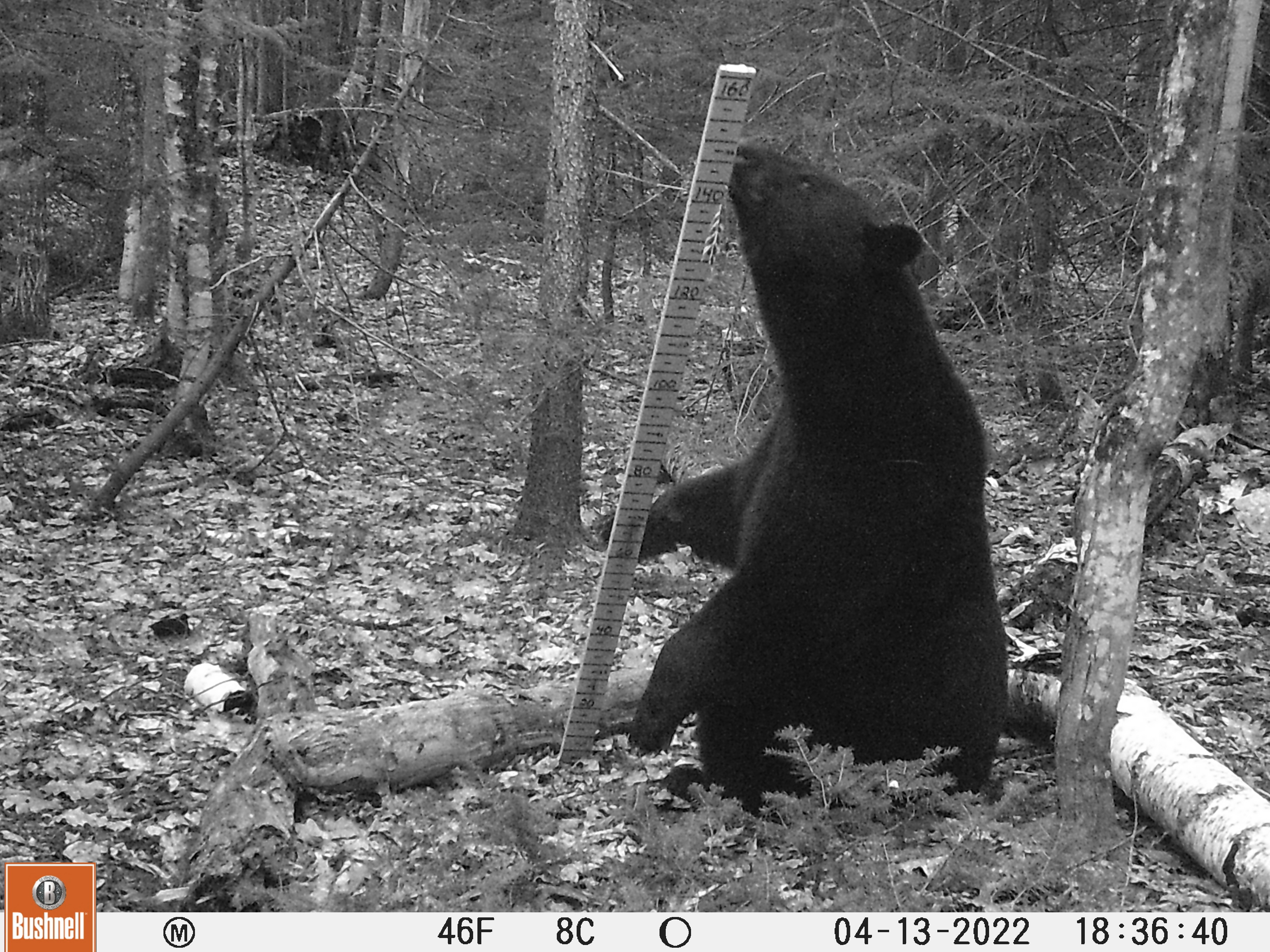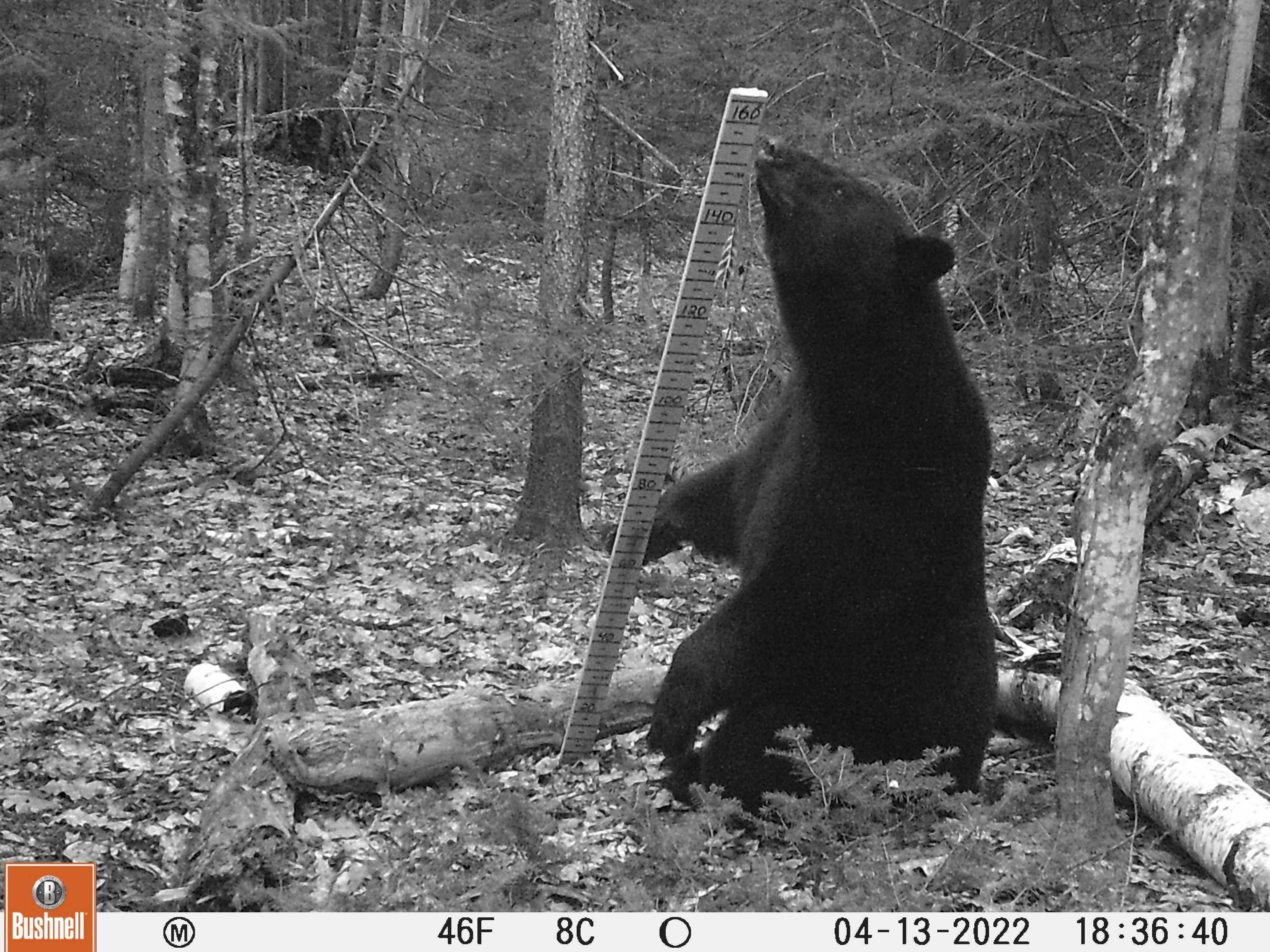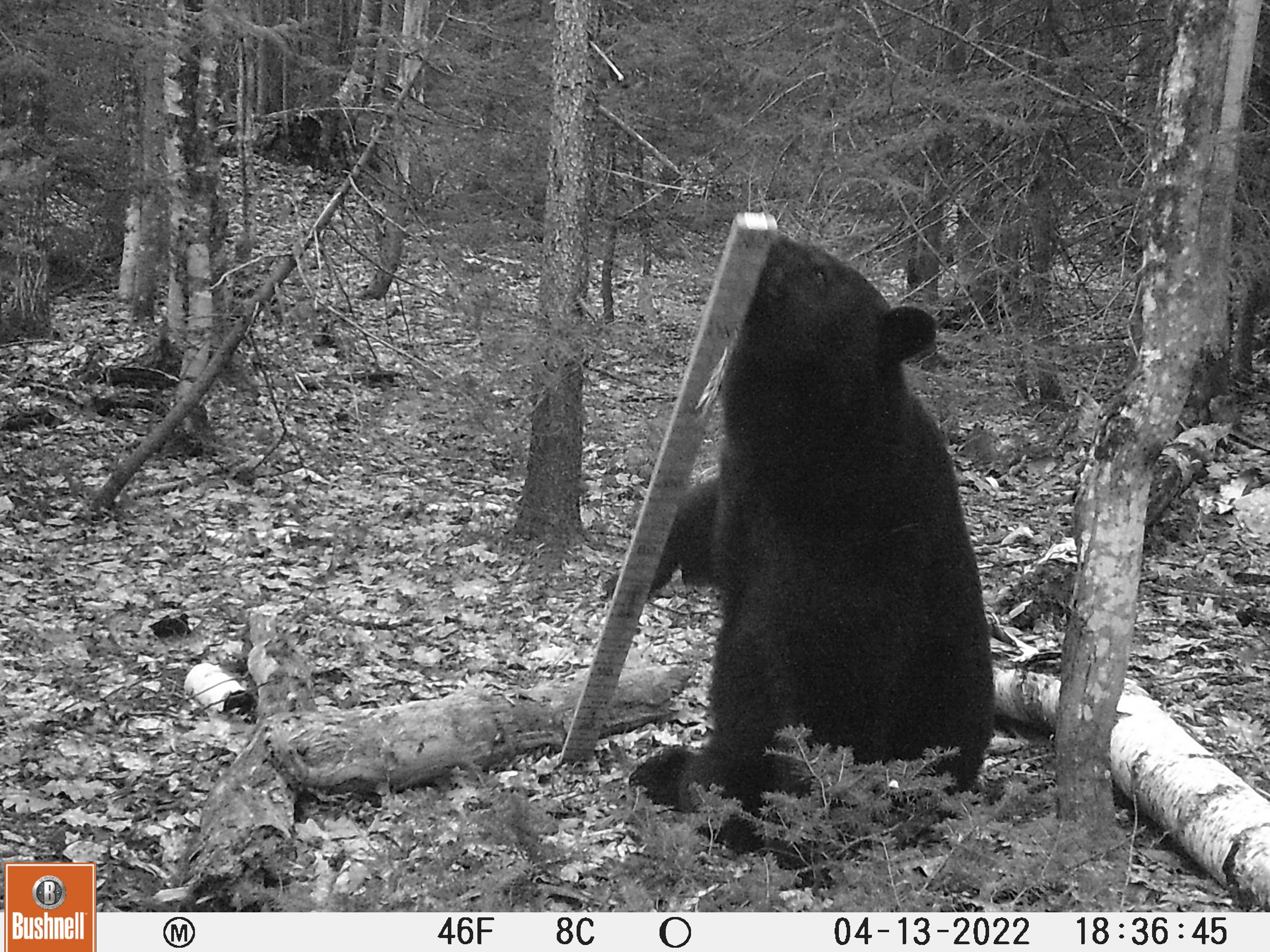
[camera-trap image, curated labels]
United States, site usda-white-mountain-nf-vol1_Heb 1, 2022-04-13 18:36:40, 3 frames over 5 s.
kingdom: Animalia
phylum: Chordata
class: Mammalia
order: Carnivora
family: Ursidae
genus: Ursus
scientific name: Ursus americanus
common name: black bear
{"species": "black bear (Ursus americanus)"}